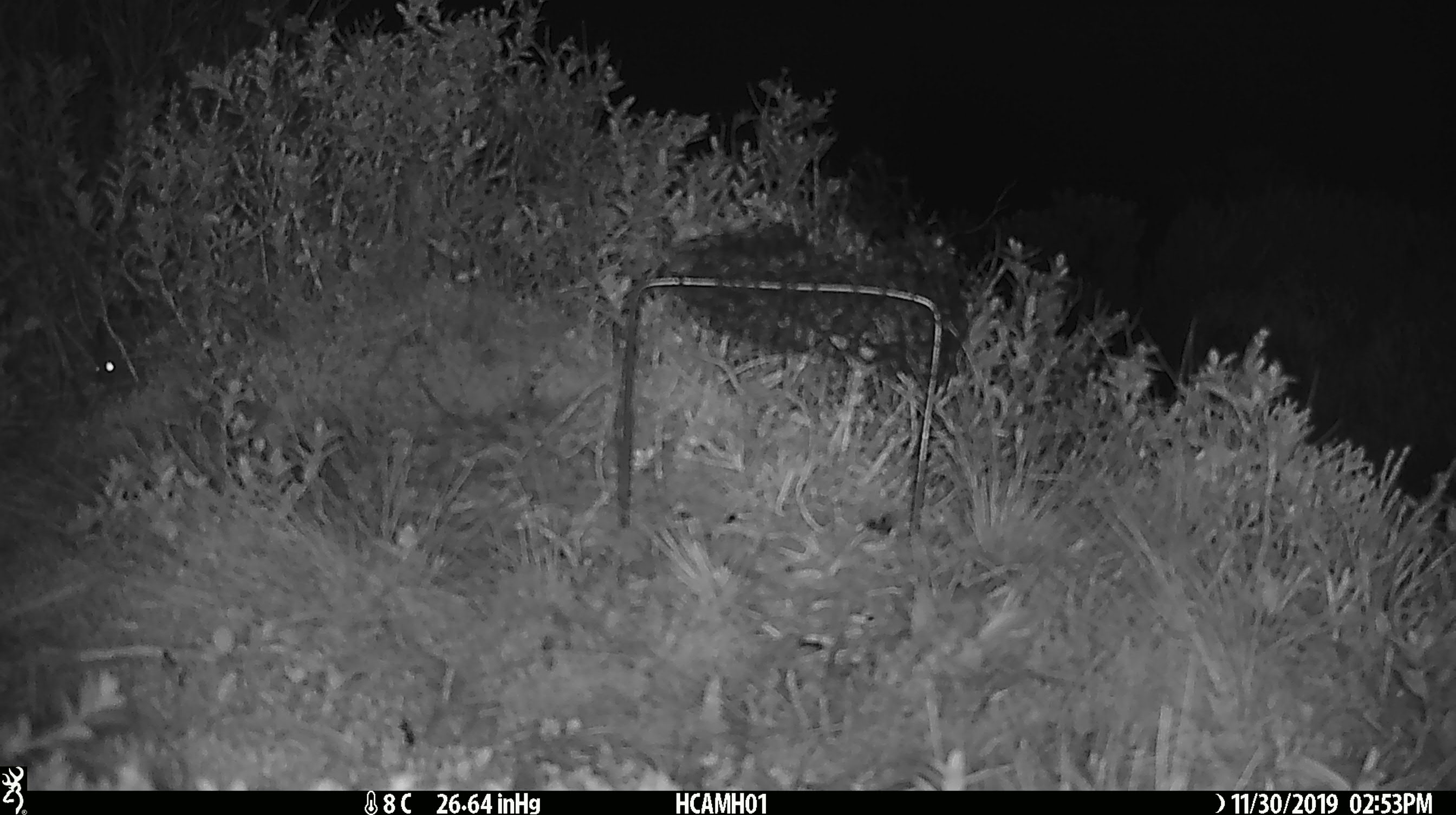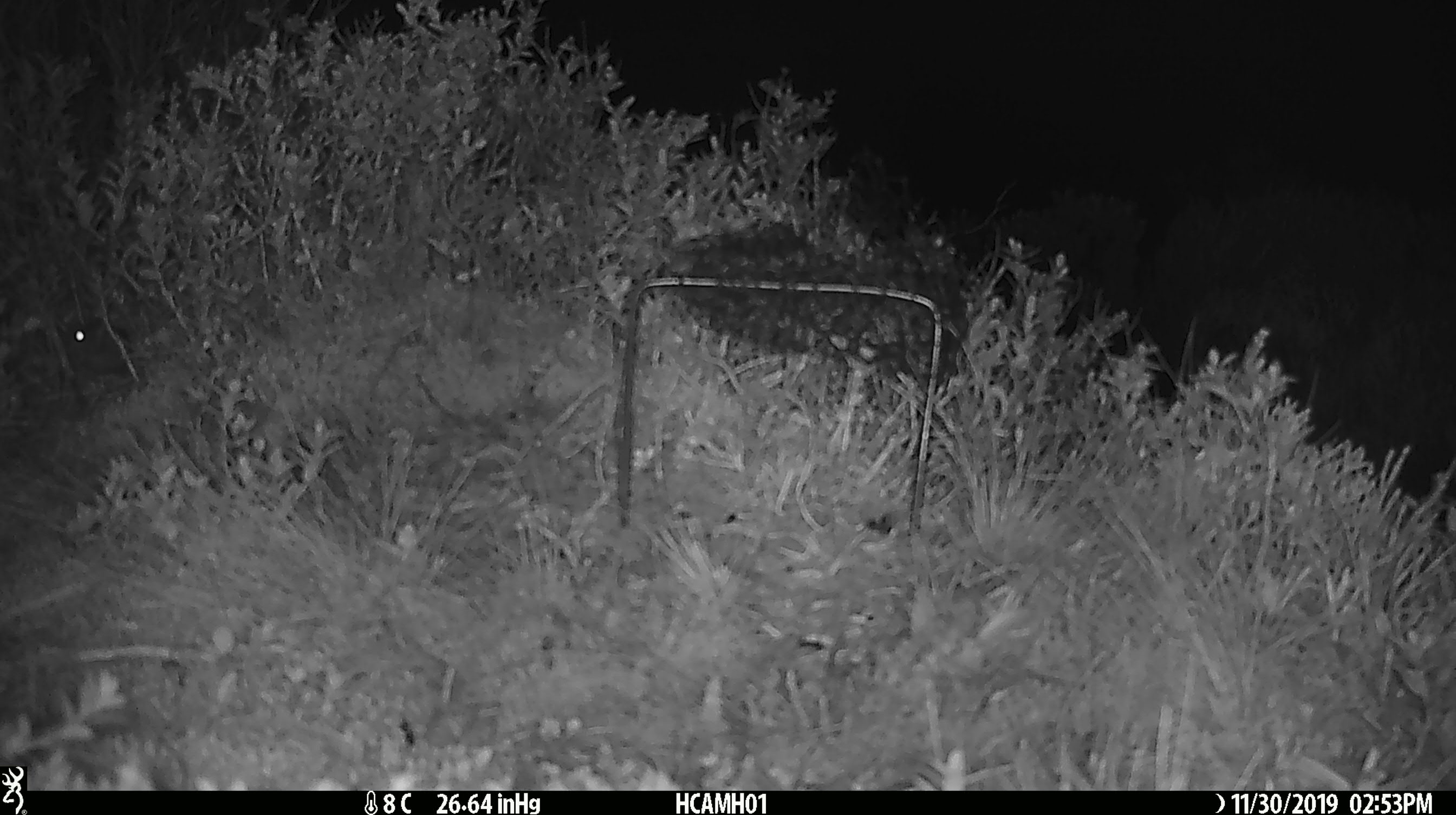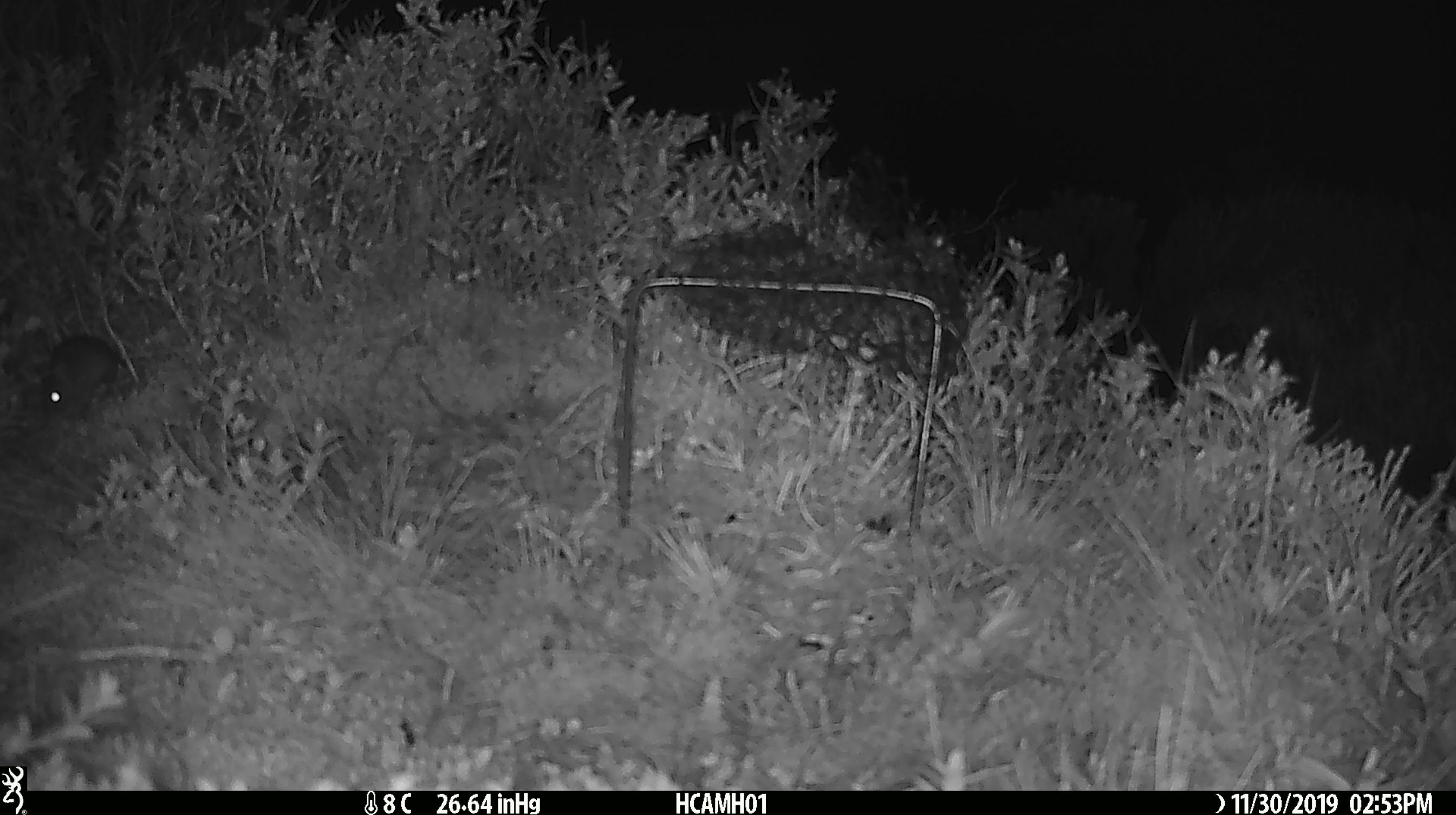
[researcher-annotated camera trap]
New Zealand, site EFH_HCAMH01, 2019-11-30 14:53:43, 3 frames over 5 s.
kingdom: Animalia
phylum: Chordata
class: Mammalia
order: Rodentia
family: Muridae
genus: Mus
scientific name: Mus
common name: mouse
Mouse (Mus).